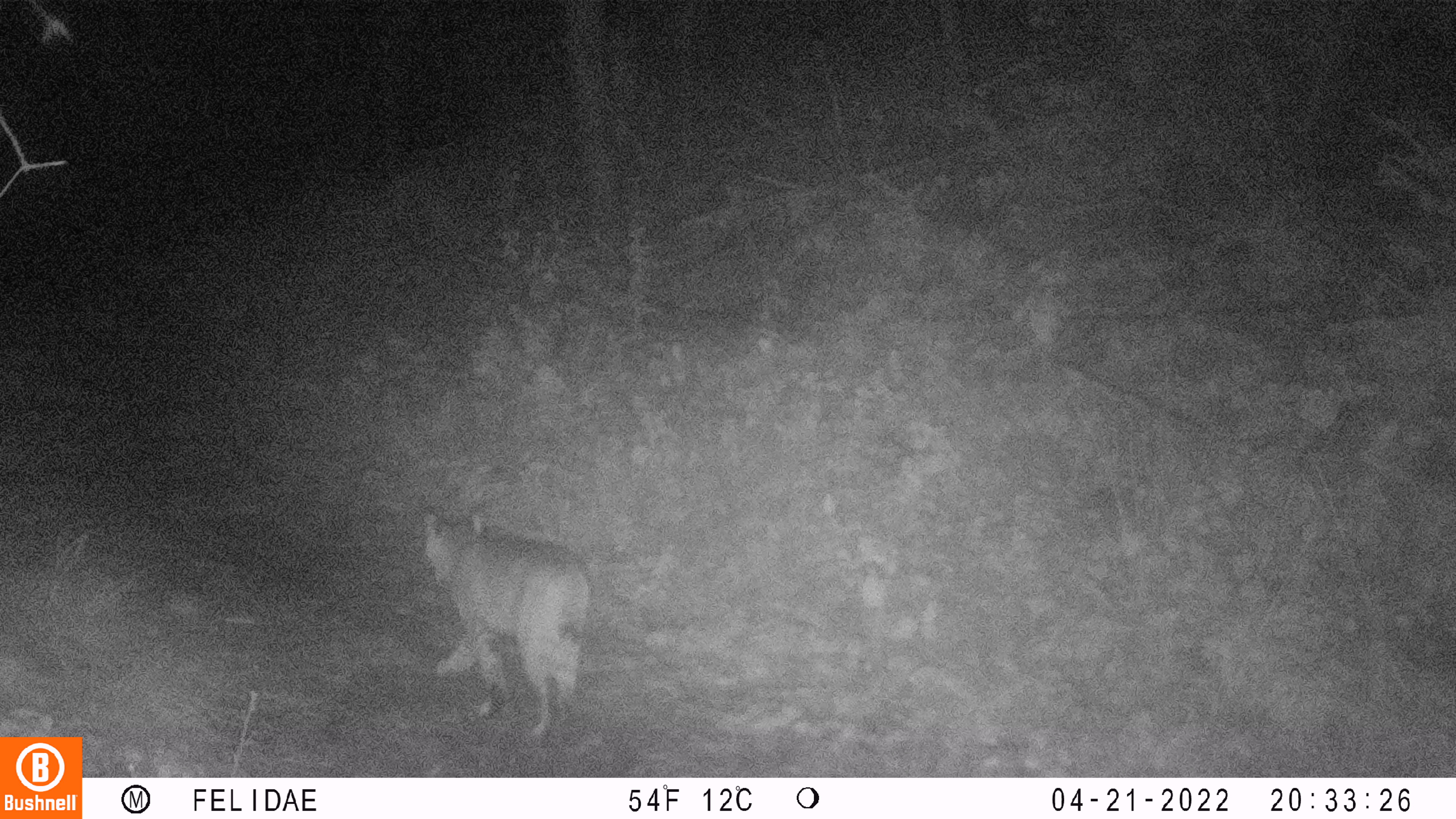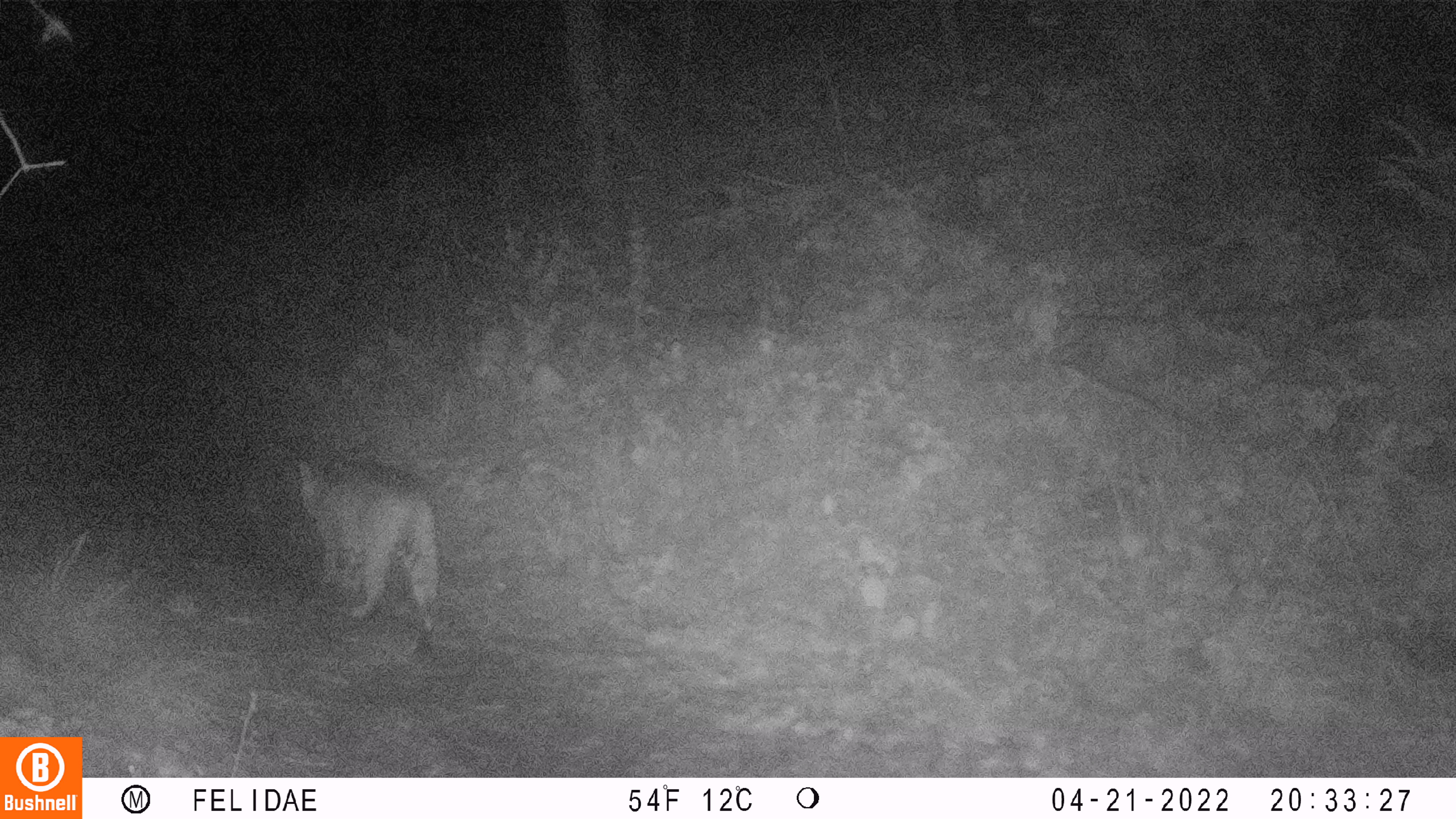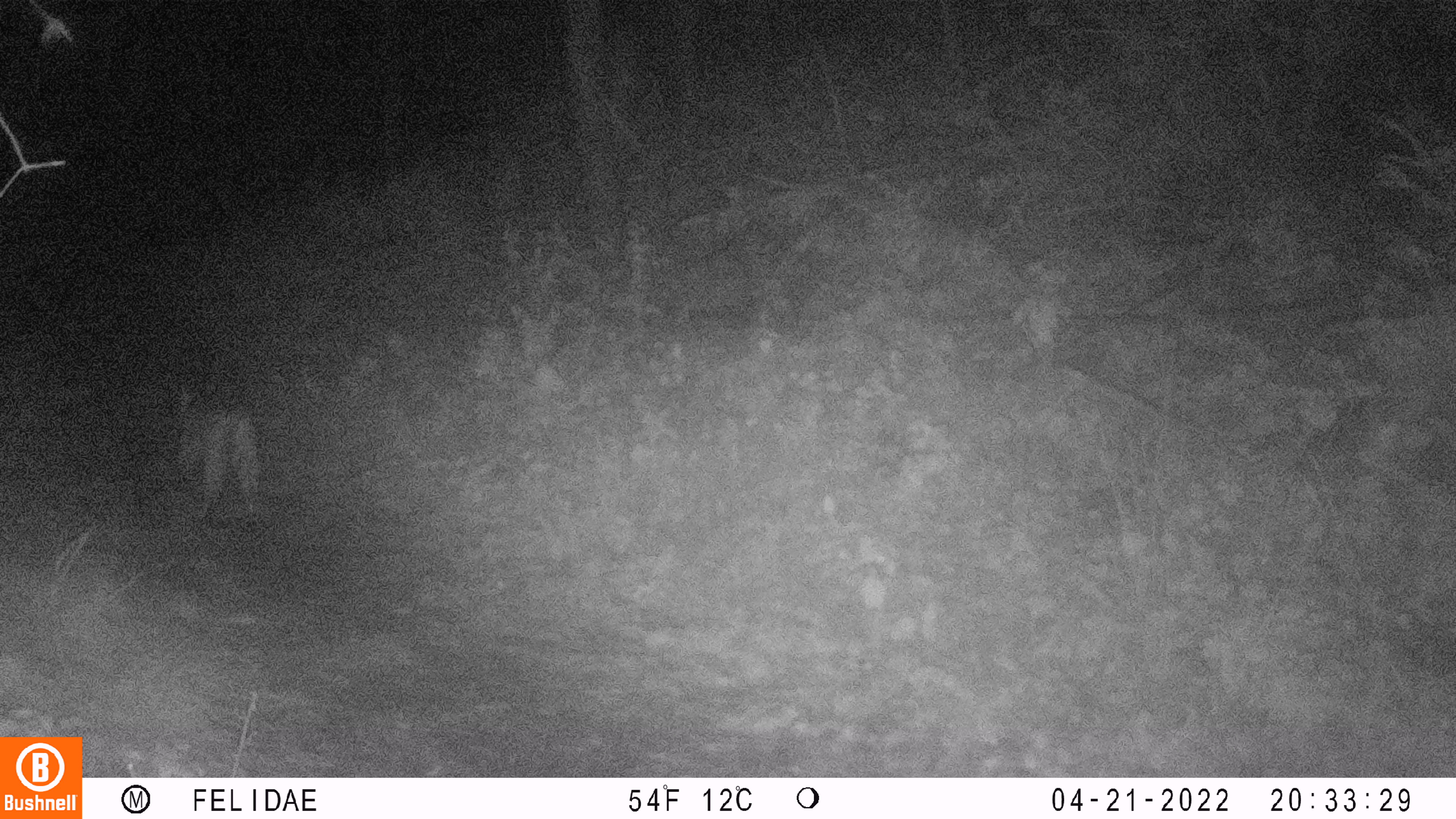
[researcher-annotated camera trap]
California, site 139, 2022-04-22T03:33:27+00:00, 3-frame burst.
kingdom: Animalia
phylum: Chordata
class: Mammalia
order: Carnivora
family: Felidae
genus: Lynx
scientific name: Lynx rufus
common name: bobcat